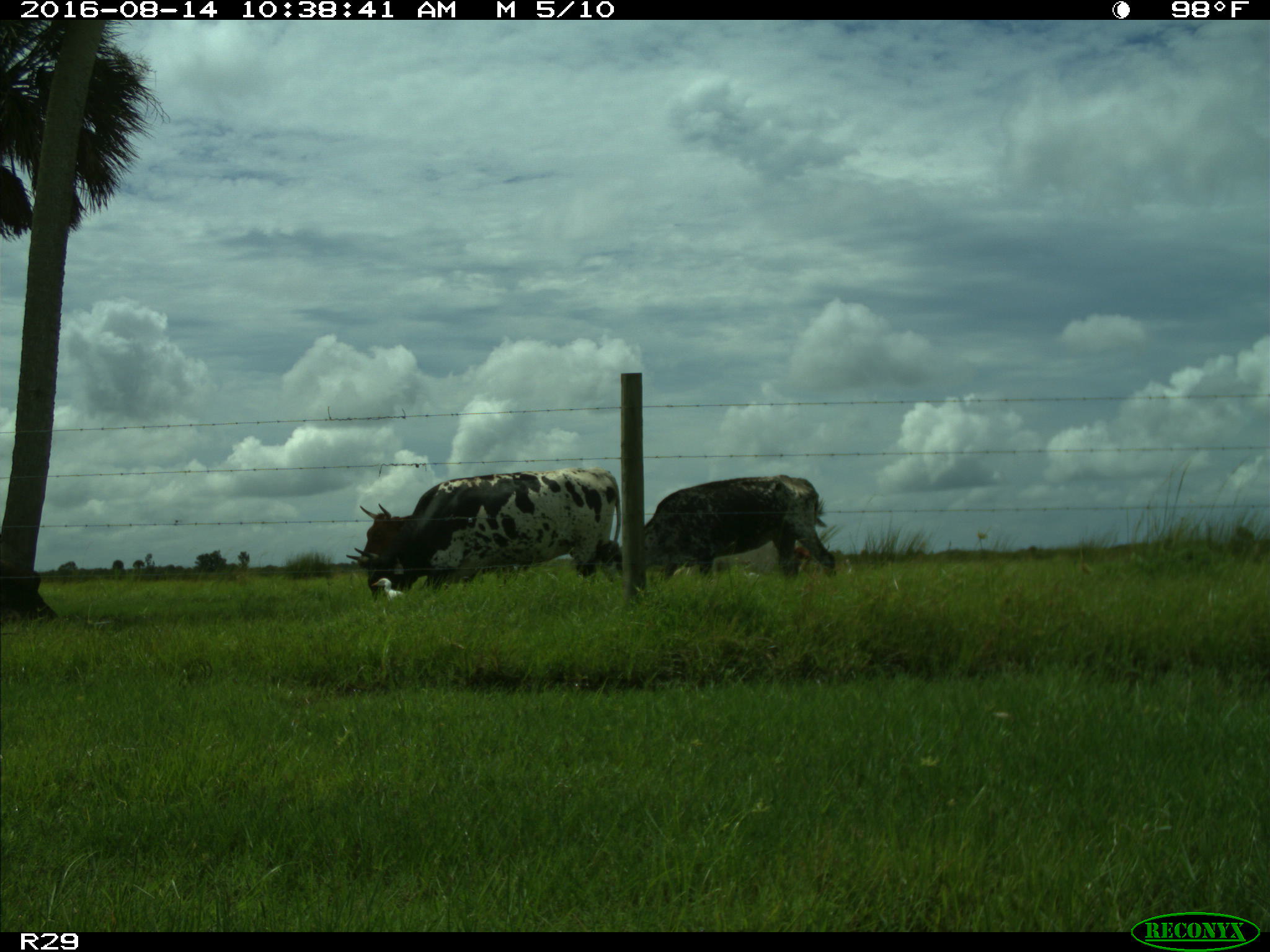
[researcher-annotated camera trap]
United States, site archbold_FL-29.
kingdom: Animalia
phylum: Chordata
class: Mammalia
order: Artiodactyla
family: Bovidae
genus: Bos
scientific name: Bos taurus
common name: domestic cow